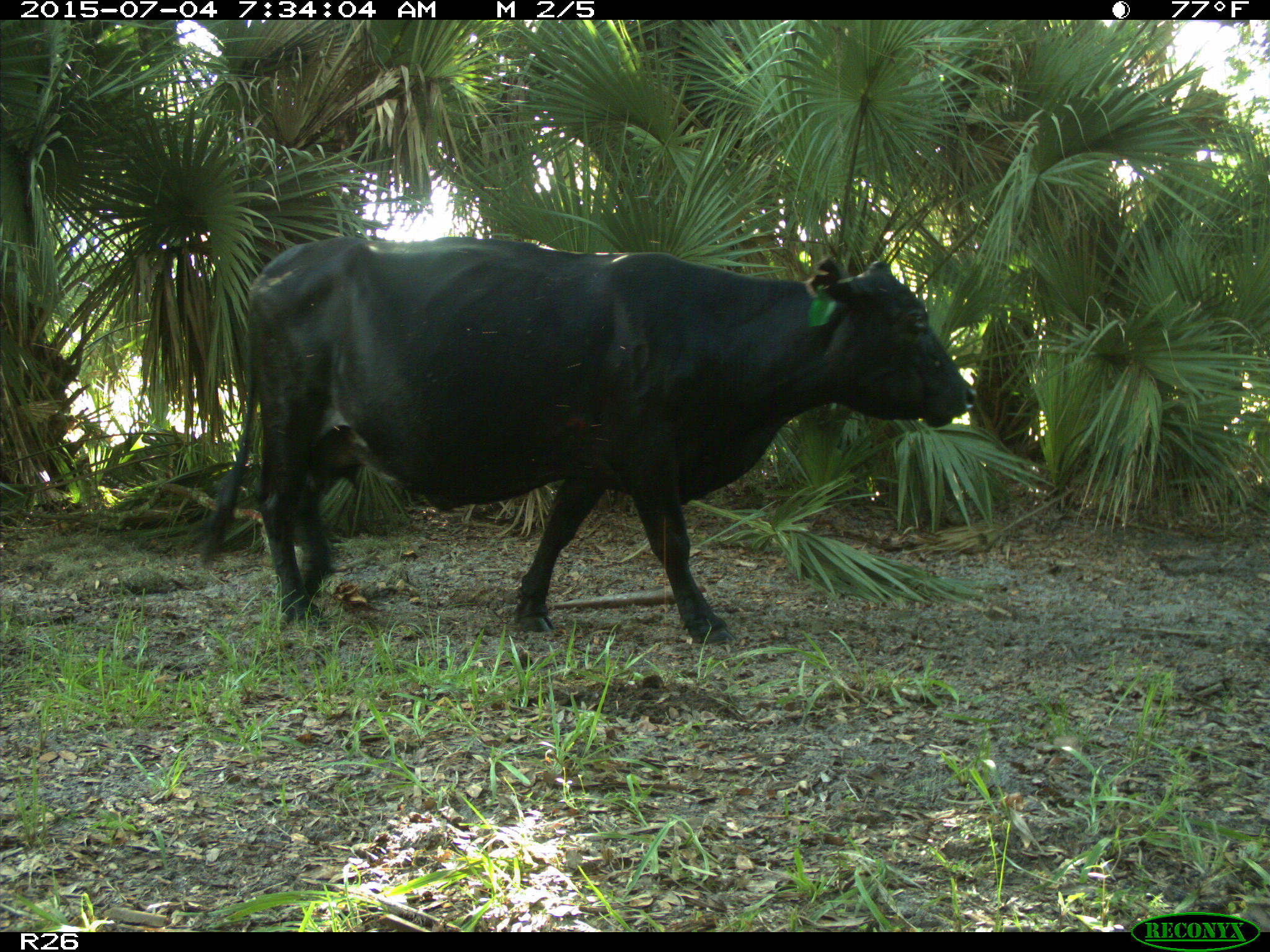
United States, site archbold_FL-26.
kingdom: Animalia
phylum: Chordata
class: Mammalia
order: Artiodactyla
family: Bovidae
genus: Bos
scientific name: Bos taurus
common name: domestic cow